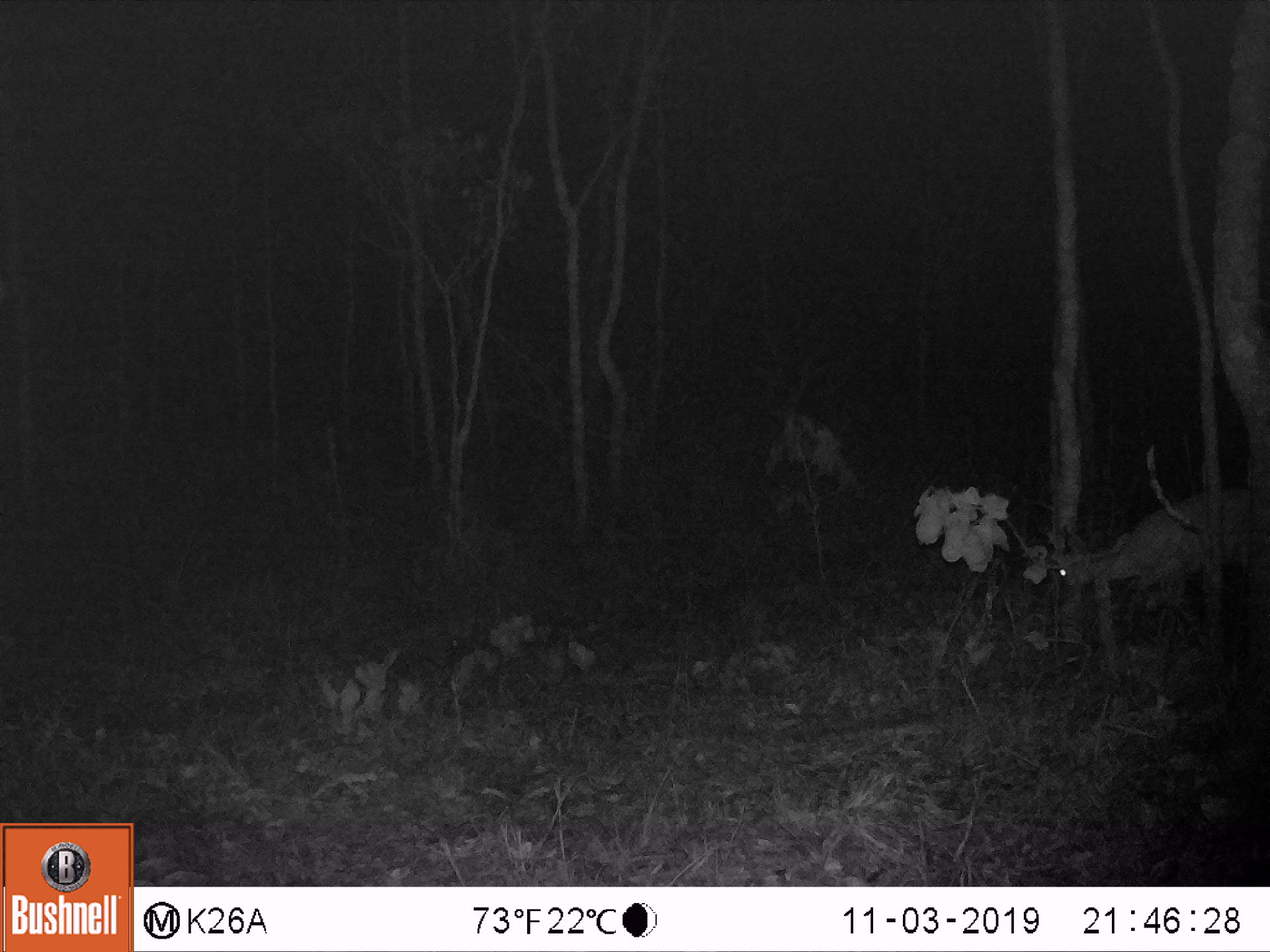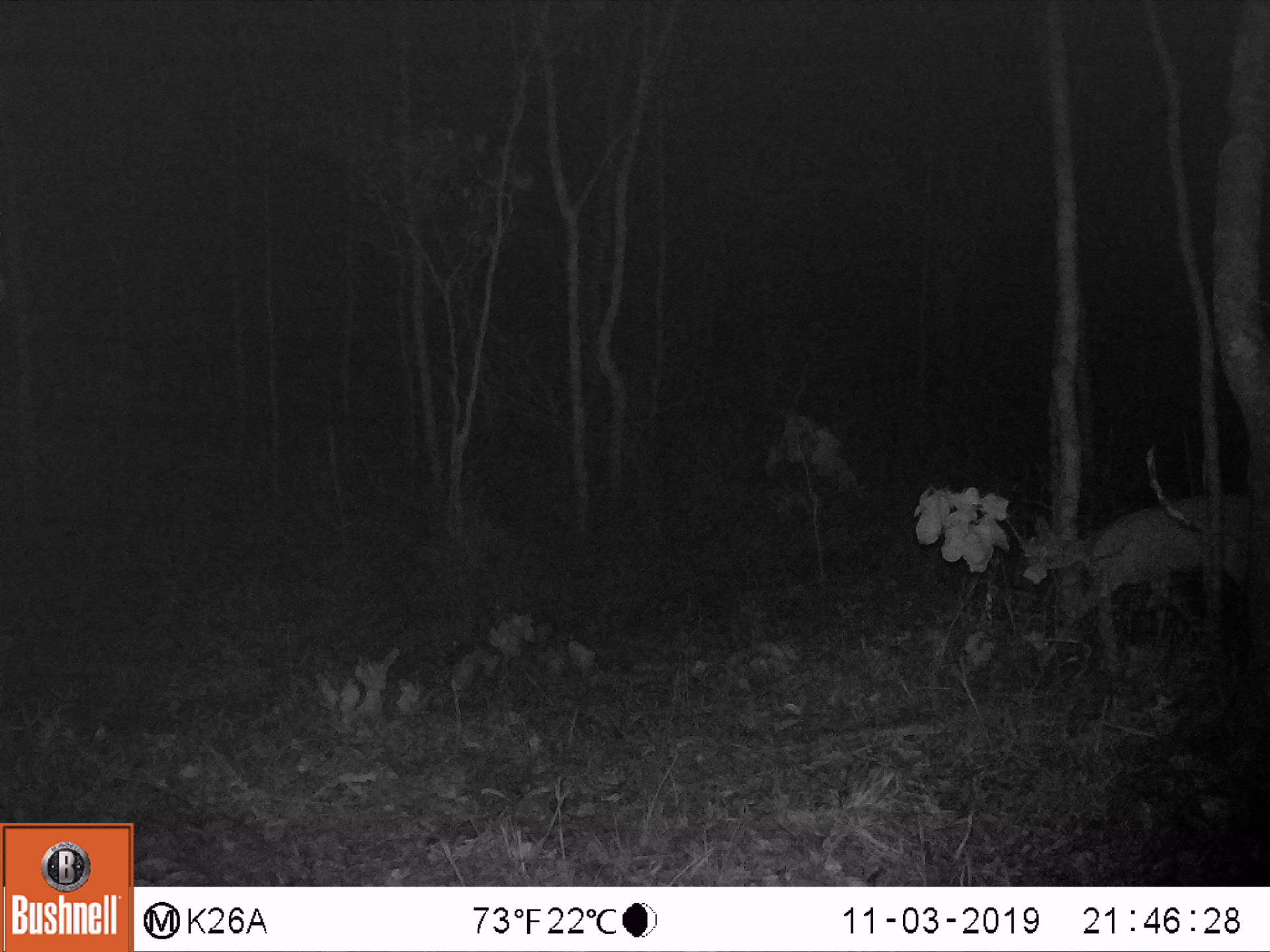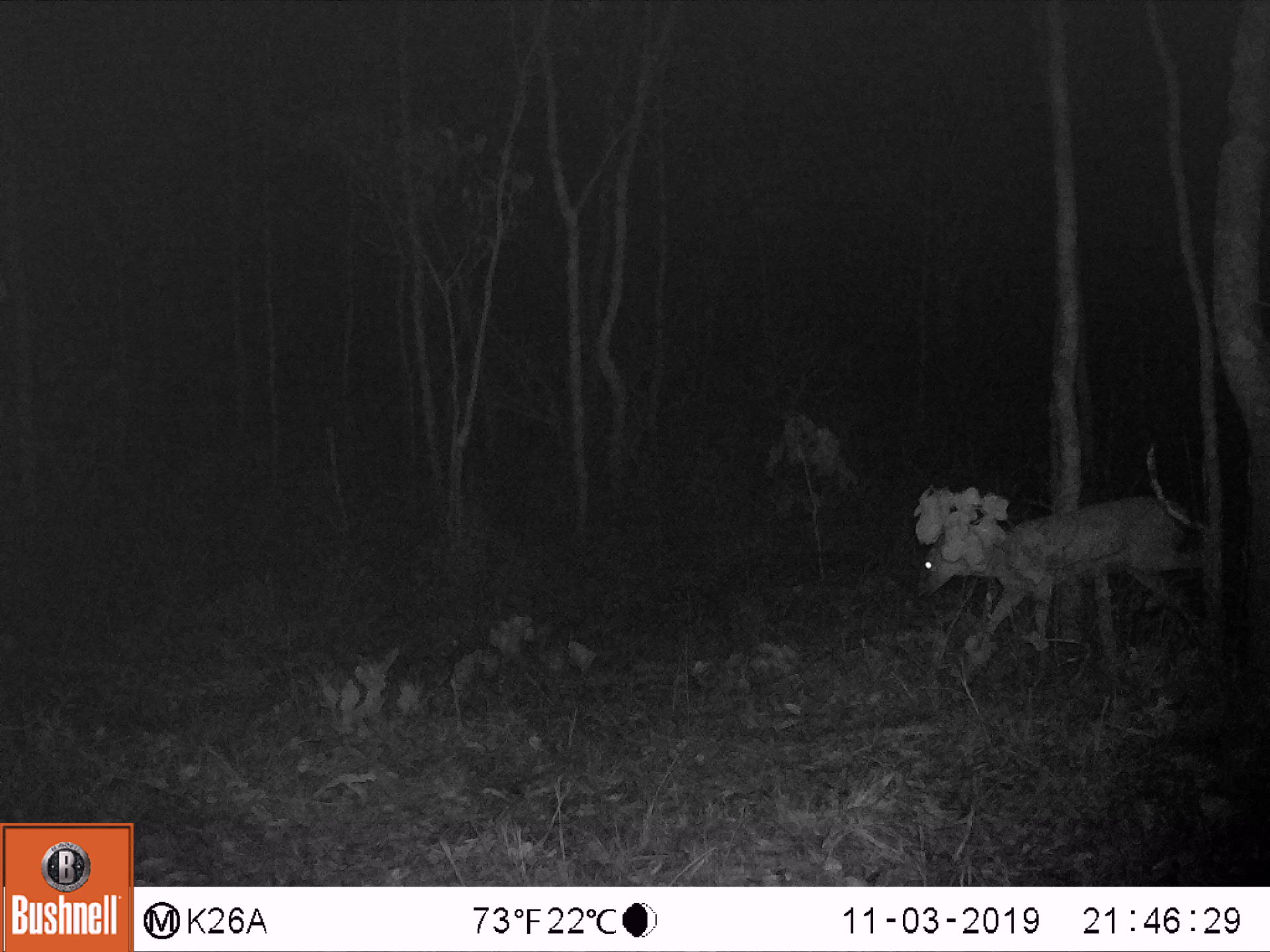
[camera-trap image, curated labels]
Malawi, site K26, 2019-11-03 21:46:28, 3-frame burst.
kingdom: Animalia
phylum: Chordata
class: Mammalia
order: Artiodactyla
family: Bovidae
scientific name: Antilopinae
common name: small antelope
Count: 1.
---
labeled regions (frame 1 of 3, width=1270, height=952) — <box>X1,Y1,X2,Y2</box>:
small antelope: <box>1047,482,1245,616</box>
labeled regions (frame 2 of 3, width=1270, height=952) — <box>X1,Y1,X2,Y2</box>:
small antelope: <box>1030,485,1238,633</box>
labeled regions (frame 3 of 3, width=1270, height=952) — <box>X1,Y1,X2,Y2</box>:
small antelope: <box>917,485,1181,661</box>